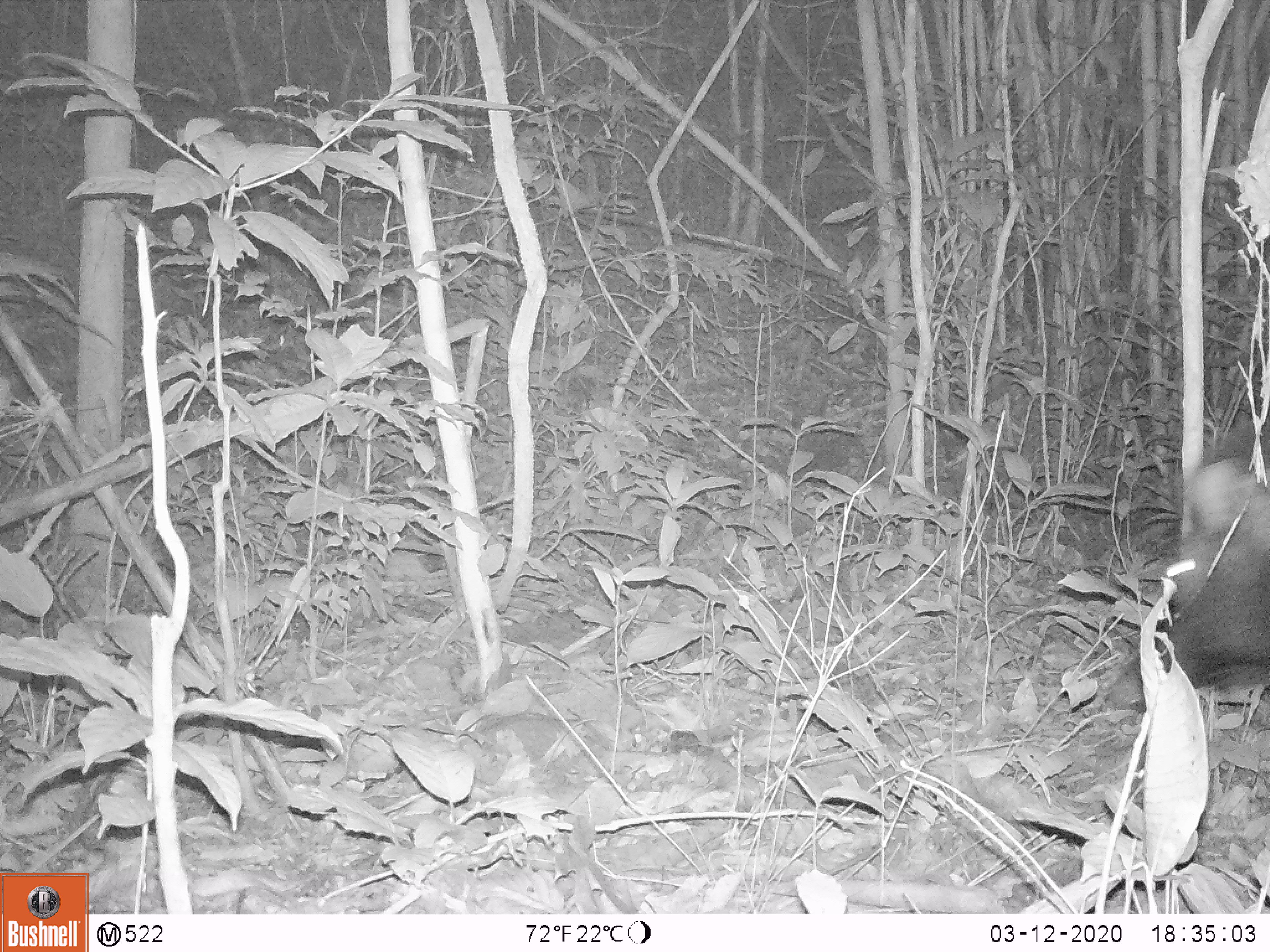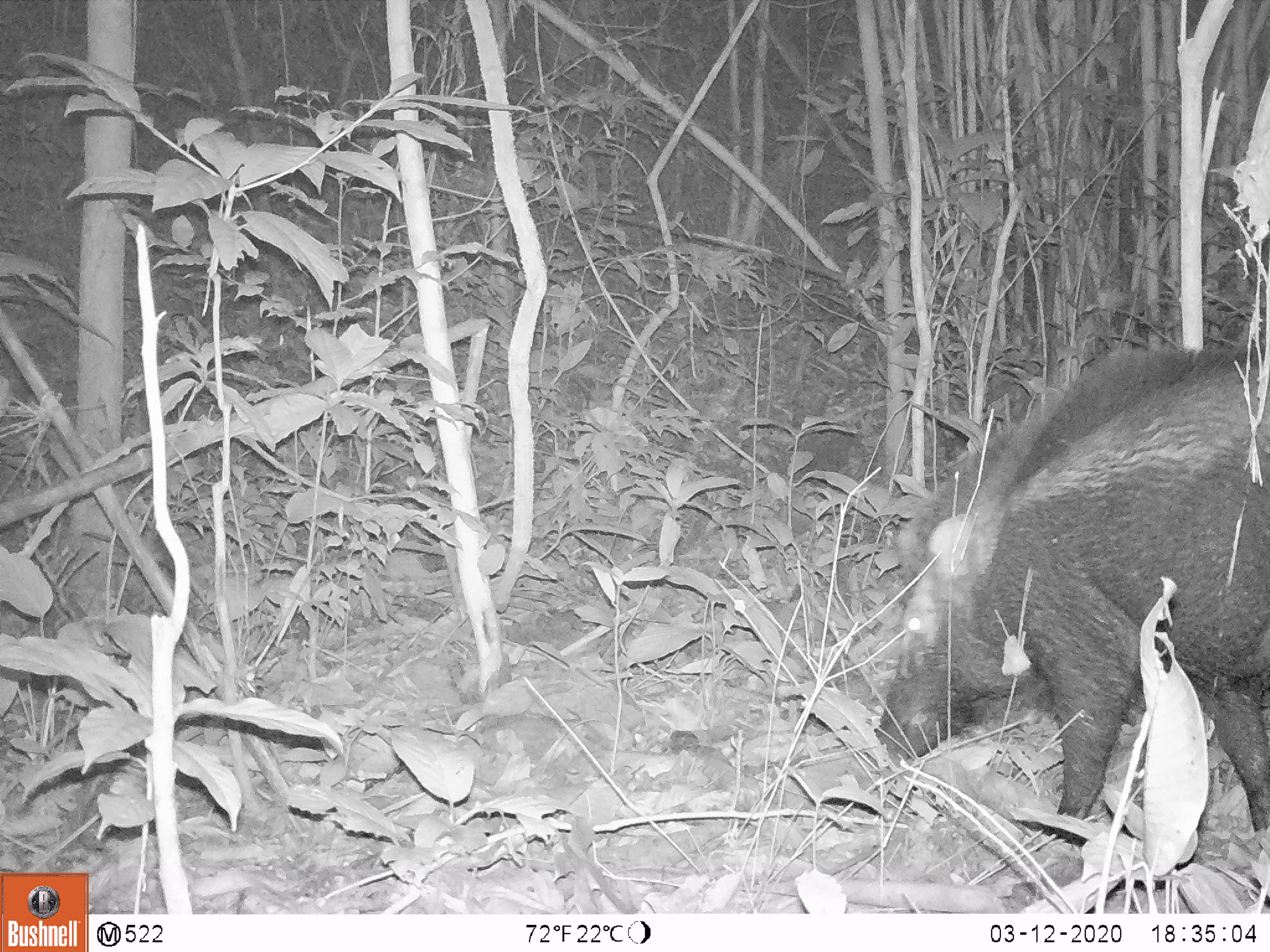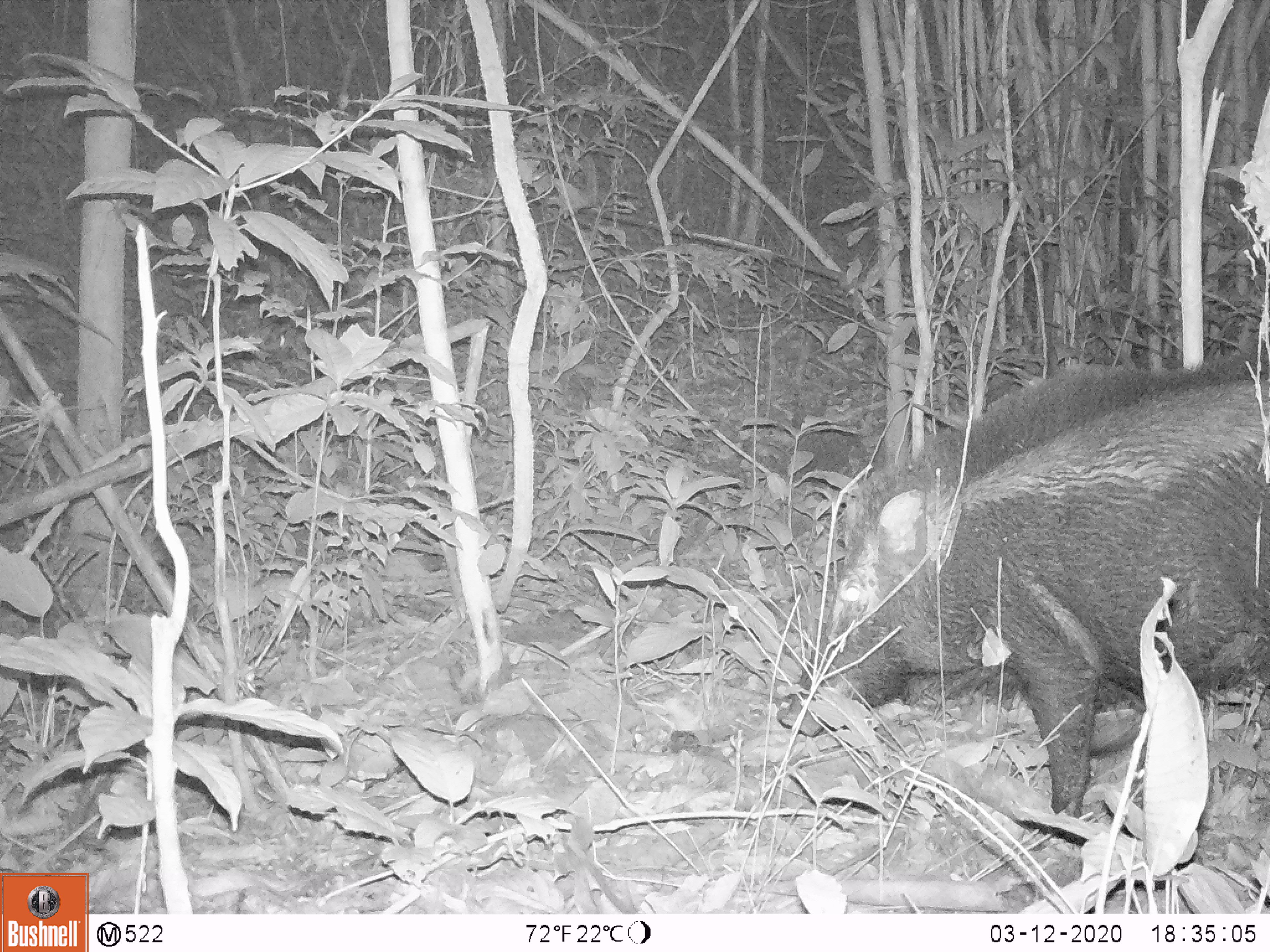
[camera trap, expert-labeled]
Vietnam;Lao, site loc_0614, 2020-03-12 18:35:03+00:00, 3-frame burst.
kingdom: Animalia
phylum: Chordata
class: Mammalia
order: Artiodactyla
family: Suidae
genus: Sus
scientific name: Sus scrofa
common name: eurasian wild pig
Eurasian wild pig (Sus scrofa). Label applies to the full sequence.